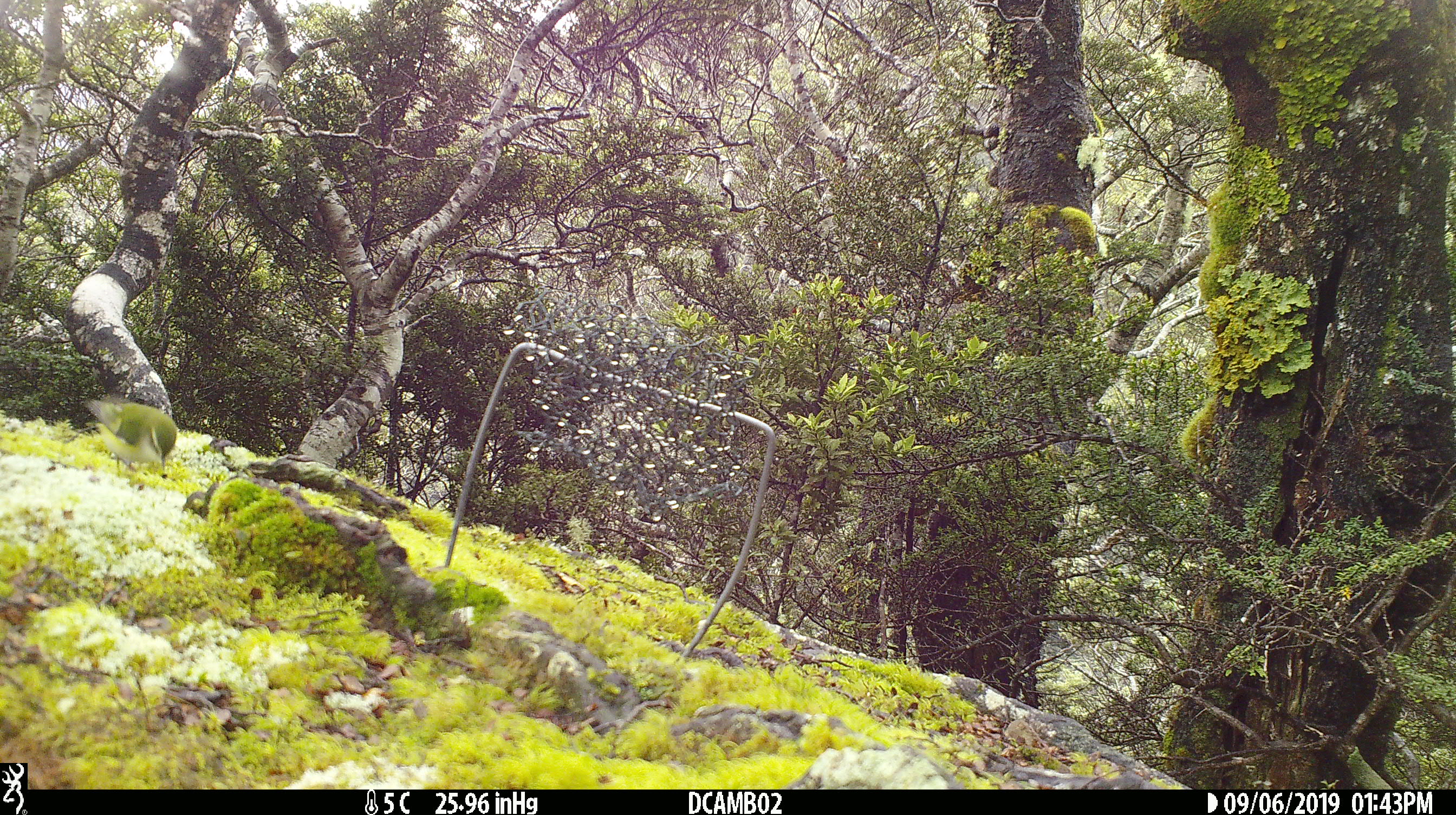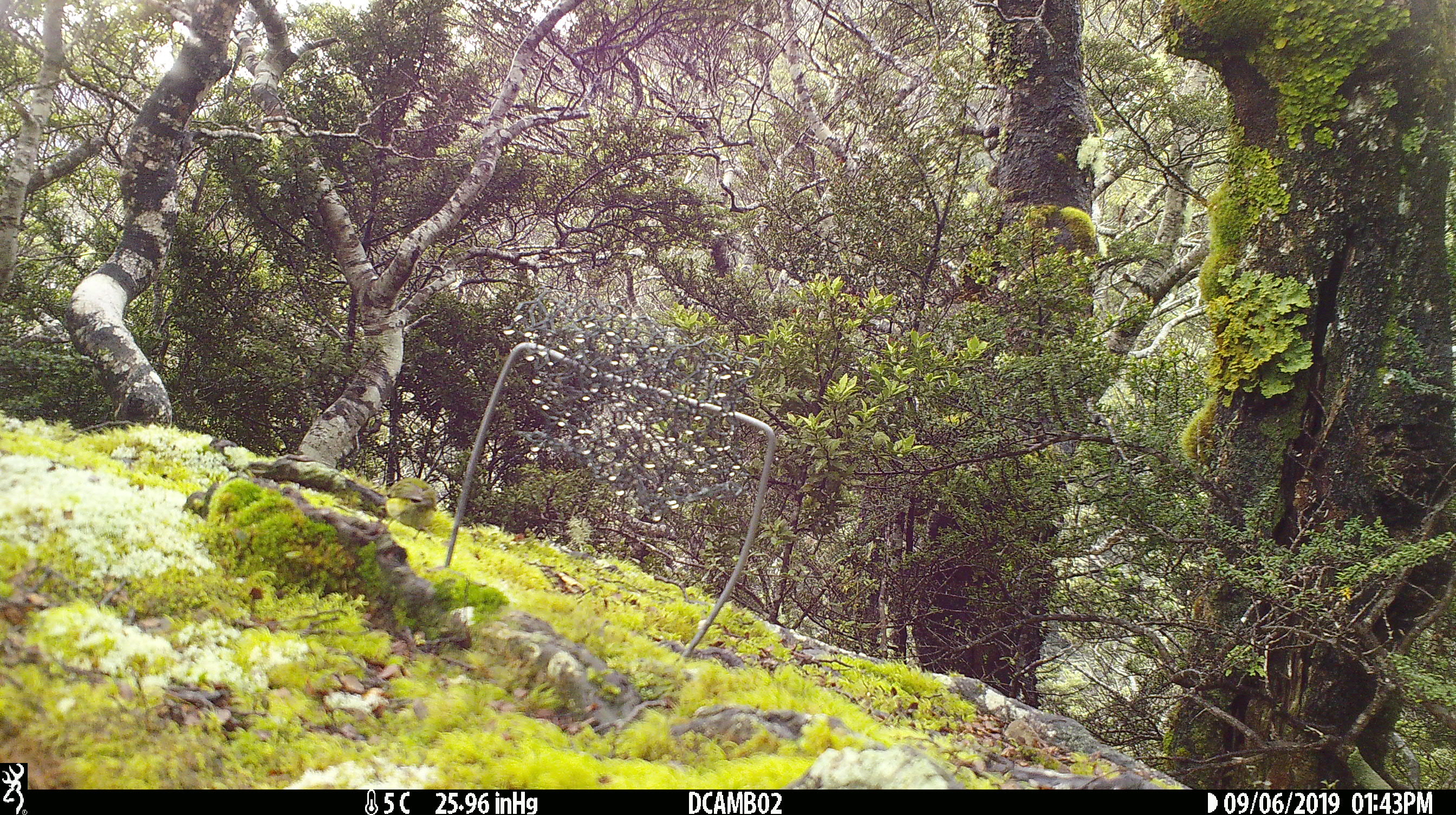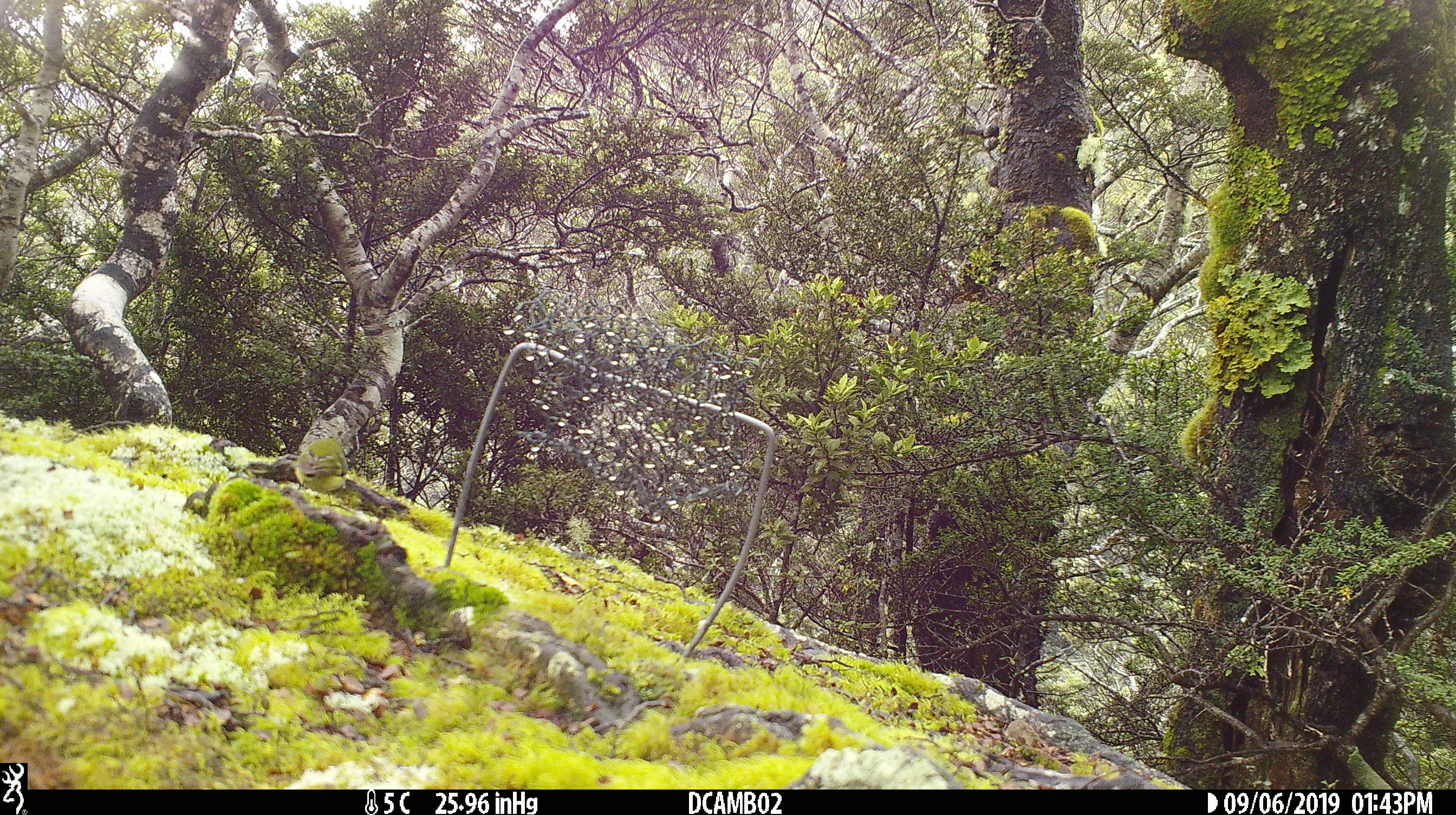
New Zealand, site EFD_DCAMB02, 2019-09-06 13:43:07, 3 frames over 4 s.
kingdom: Animalia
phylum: Chordata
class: Aves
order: Passeriformes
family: Acanthisittidae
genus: Acanthisitta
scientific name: Acanthisitta chloris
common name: rifleman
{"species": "rifleman (Acanthisitta chloris)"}